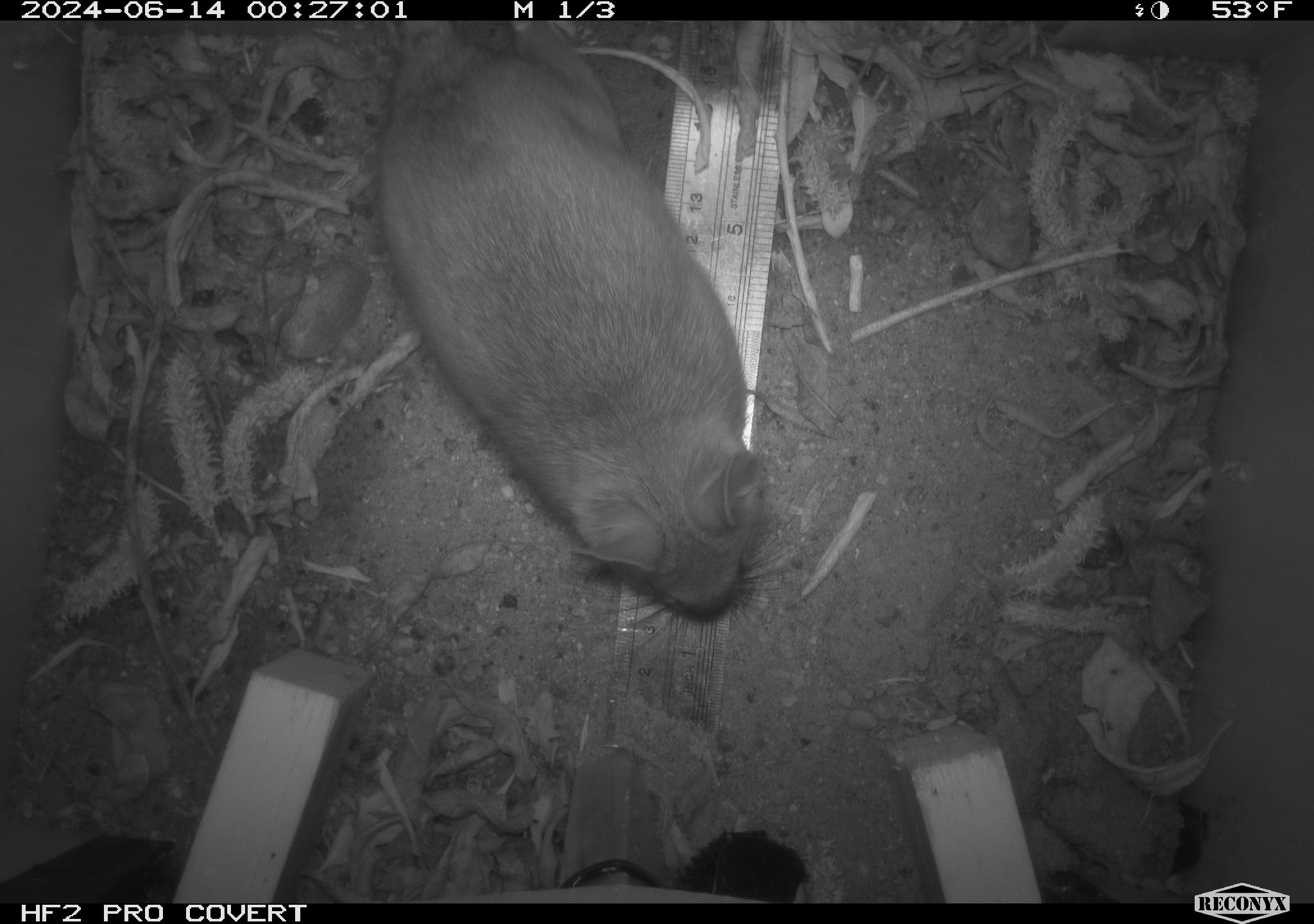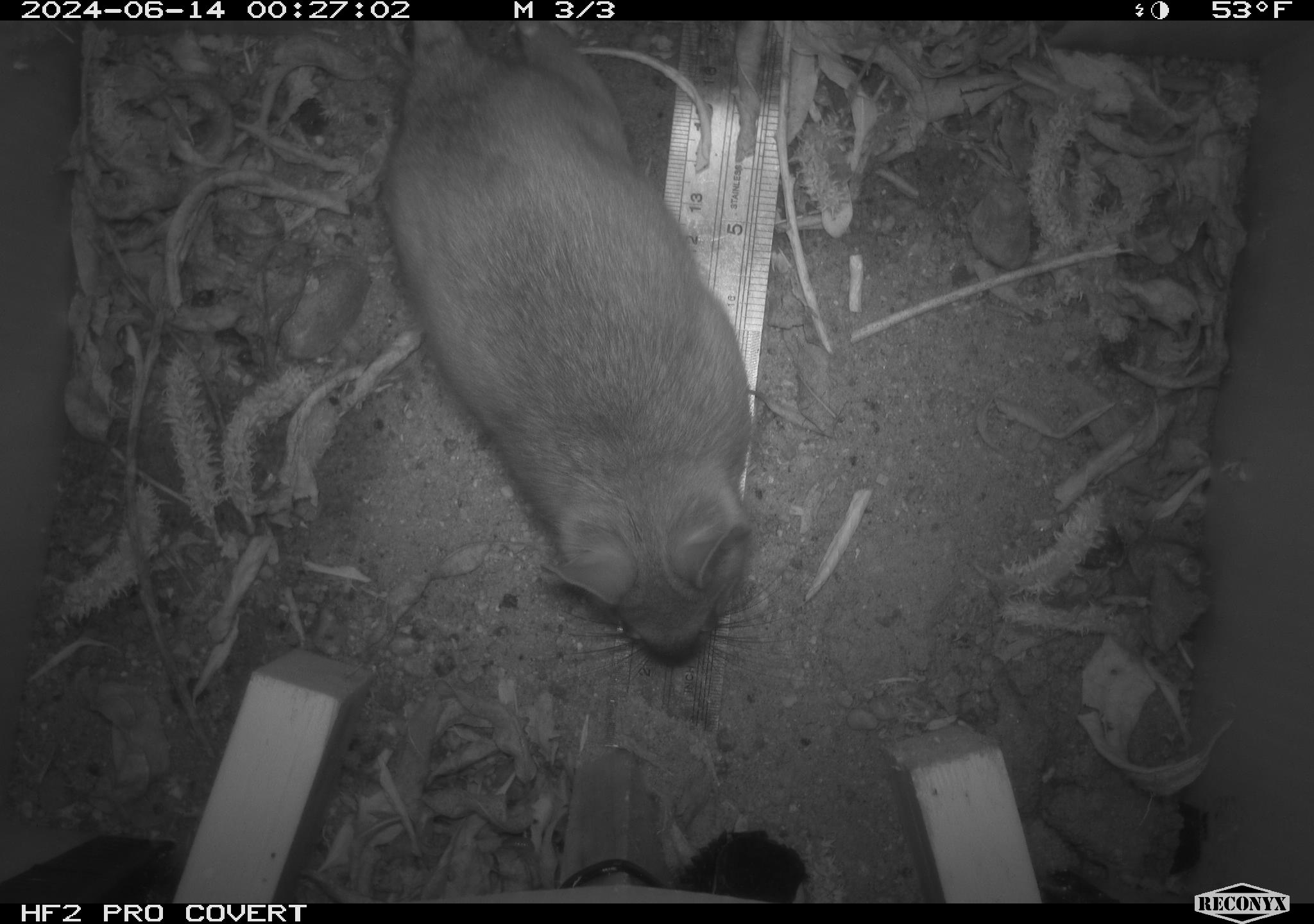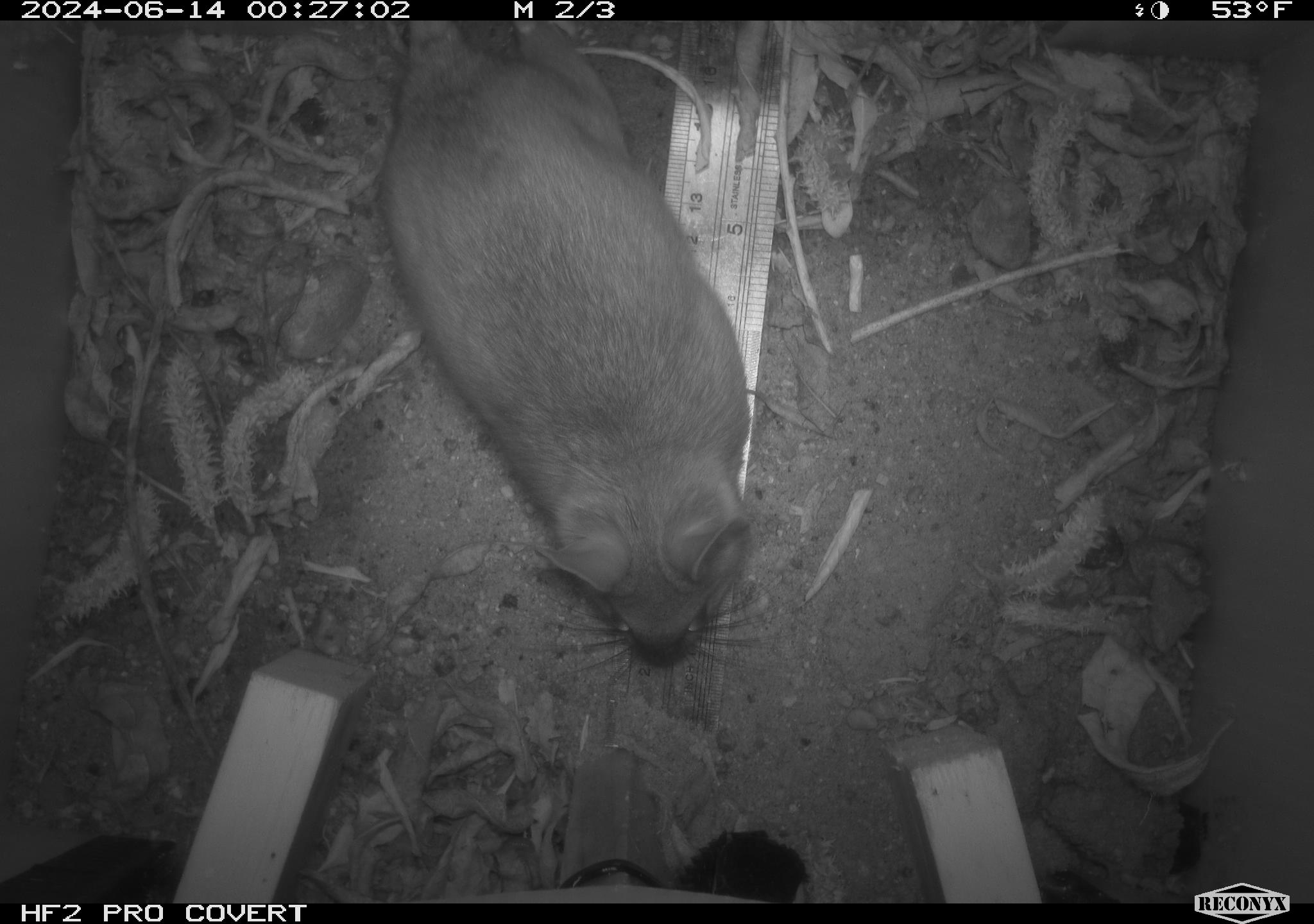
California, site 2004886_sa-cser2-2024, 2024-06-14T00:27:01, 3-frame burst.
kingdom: Animalia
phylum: Chordata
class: Mammalia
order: Rodentia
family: Muridae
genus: Rattus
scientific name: Rattus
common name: rat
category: rattus species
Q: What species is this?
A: Rattus species (rat) (Rattus).